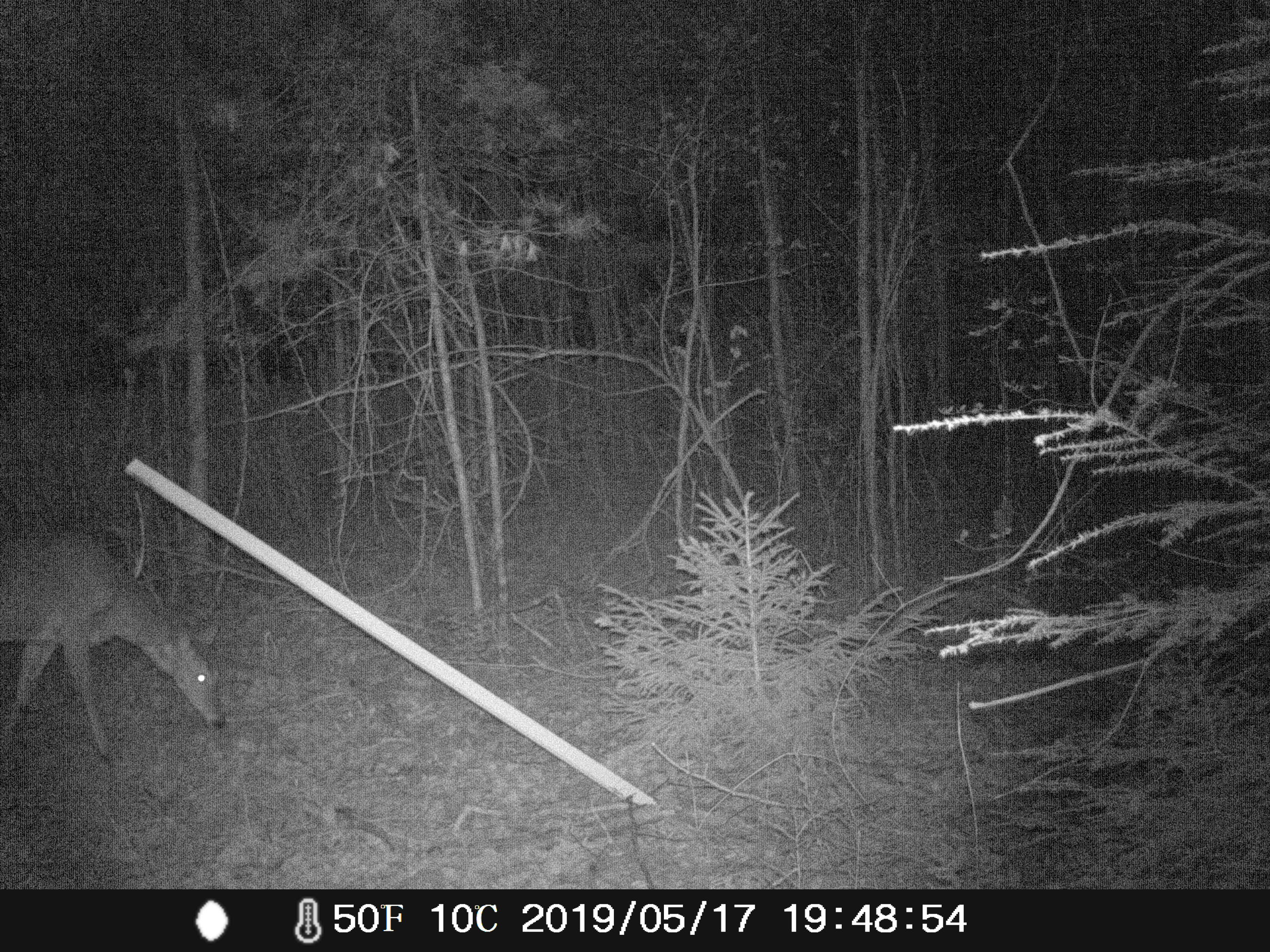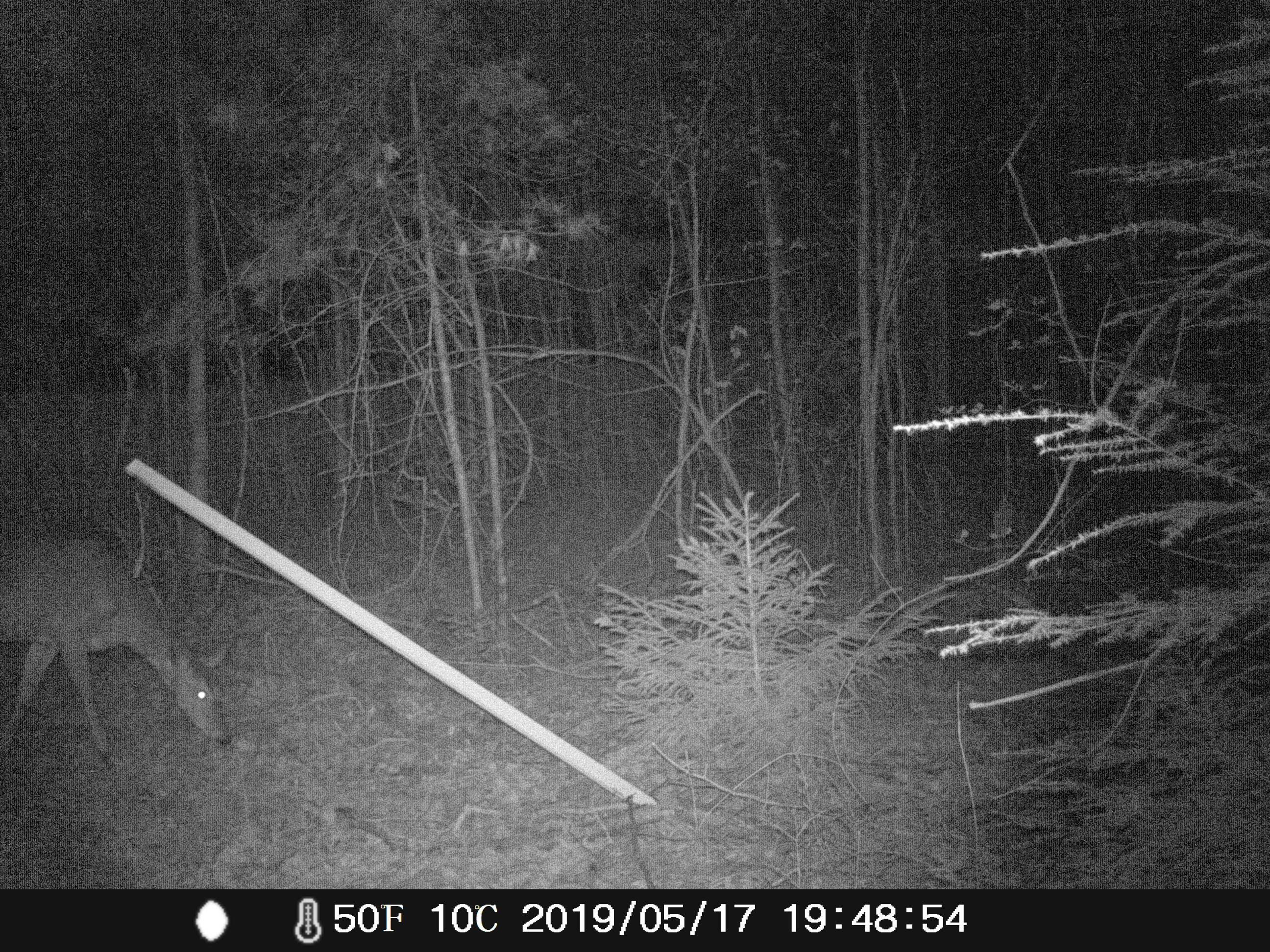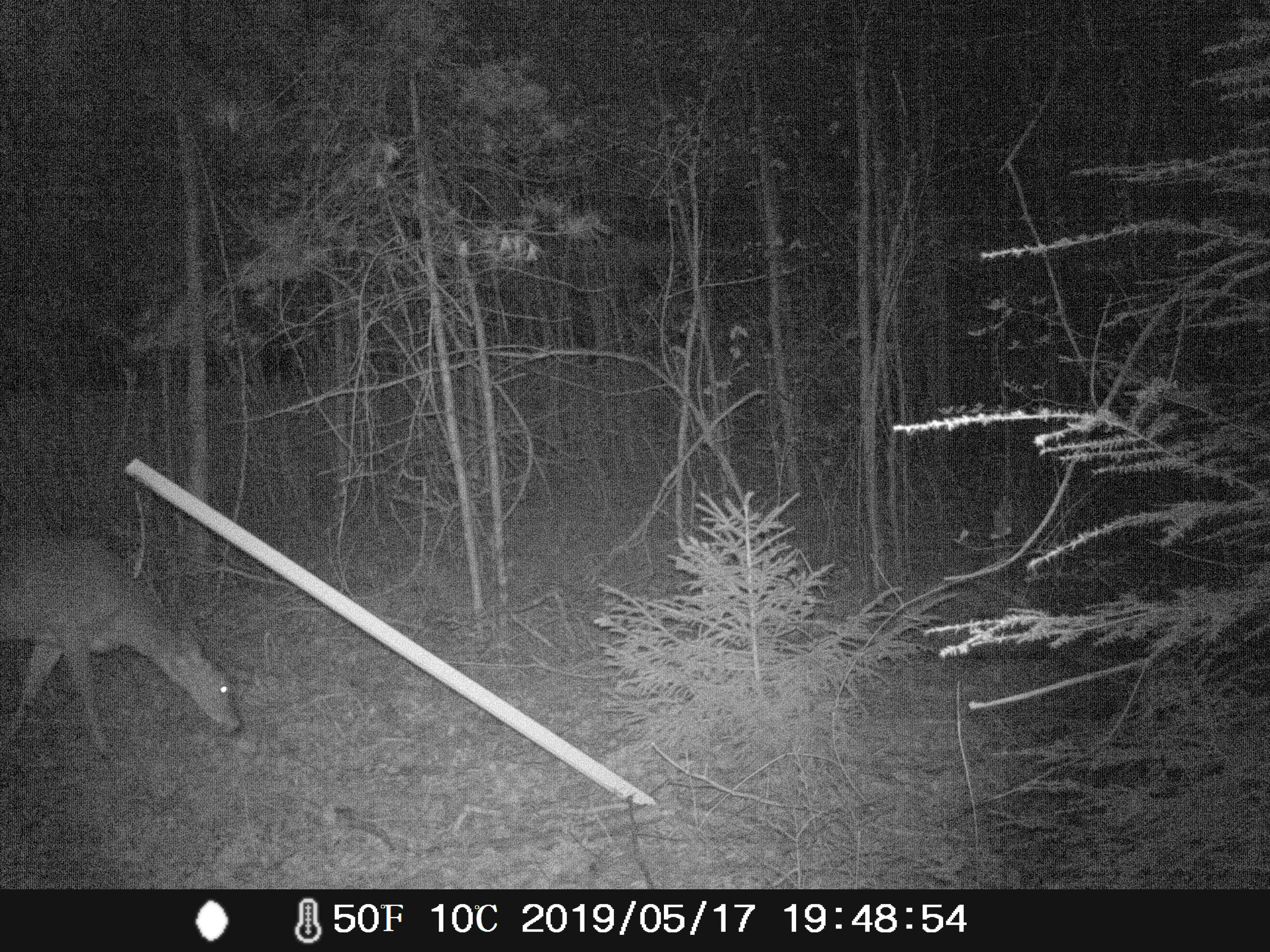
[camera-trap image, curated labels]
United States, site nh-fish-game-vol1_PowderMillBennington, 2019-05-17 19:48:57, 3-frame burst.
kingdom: Animalia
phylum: Chordata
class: Mammalia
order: Artiodactyla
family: Cervidae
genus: Odocoileus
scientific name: Odocoileus virginianus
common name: white-tailed deer